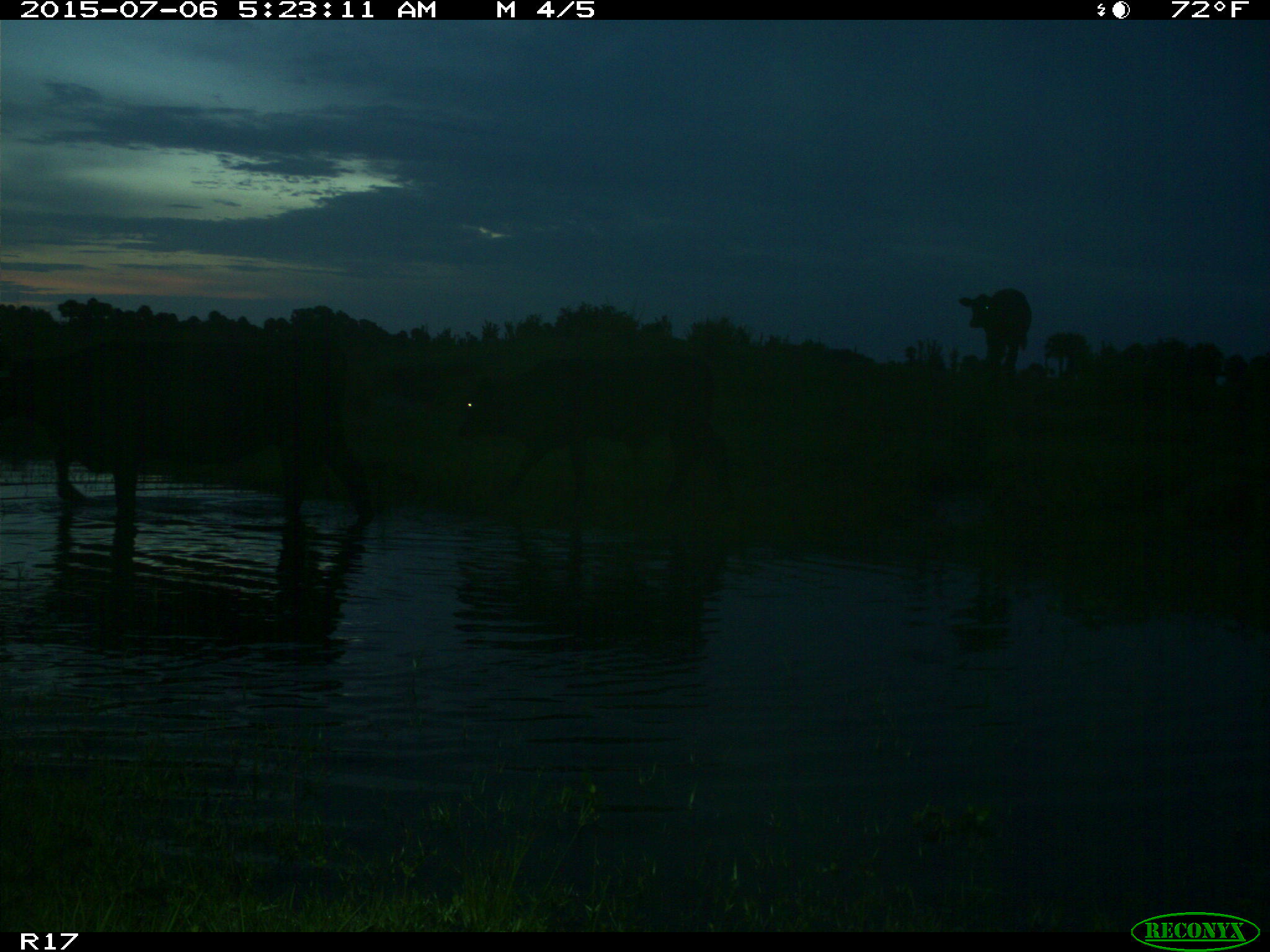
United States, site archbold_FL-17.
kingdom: Animalia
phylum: Chordata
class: Mammalia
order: Artiodactyla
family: Bovidae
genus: Bos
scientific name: Bos taurus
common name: domestic cow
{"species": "Bos taurus (domestic cow)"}